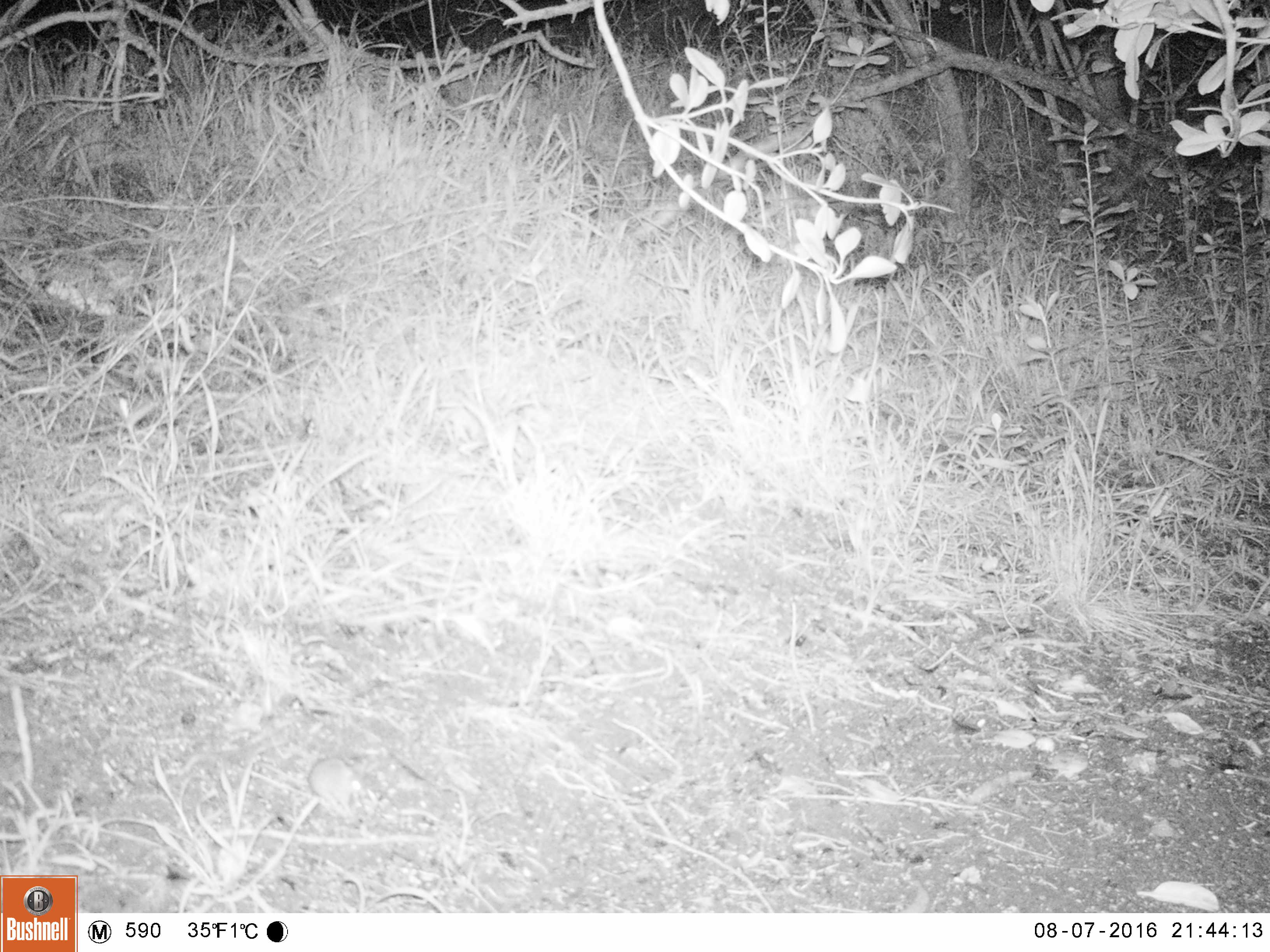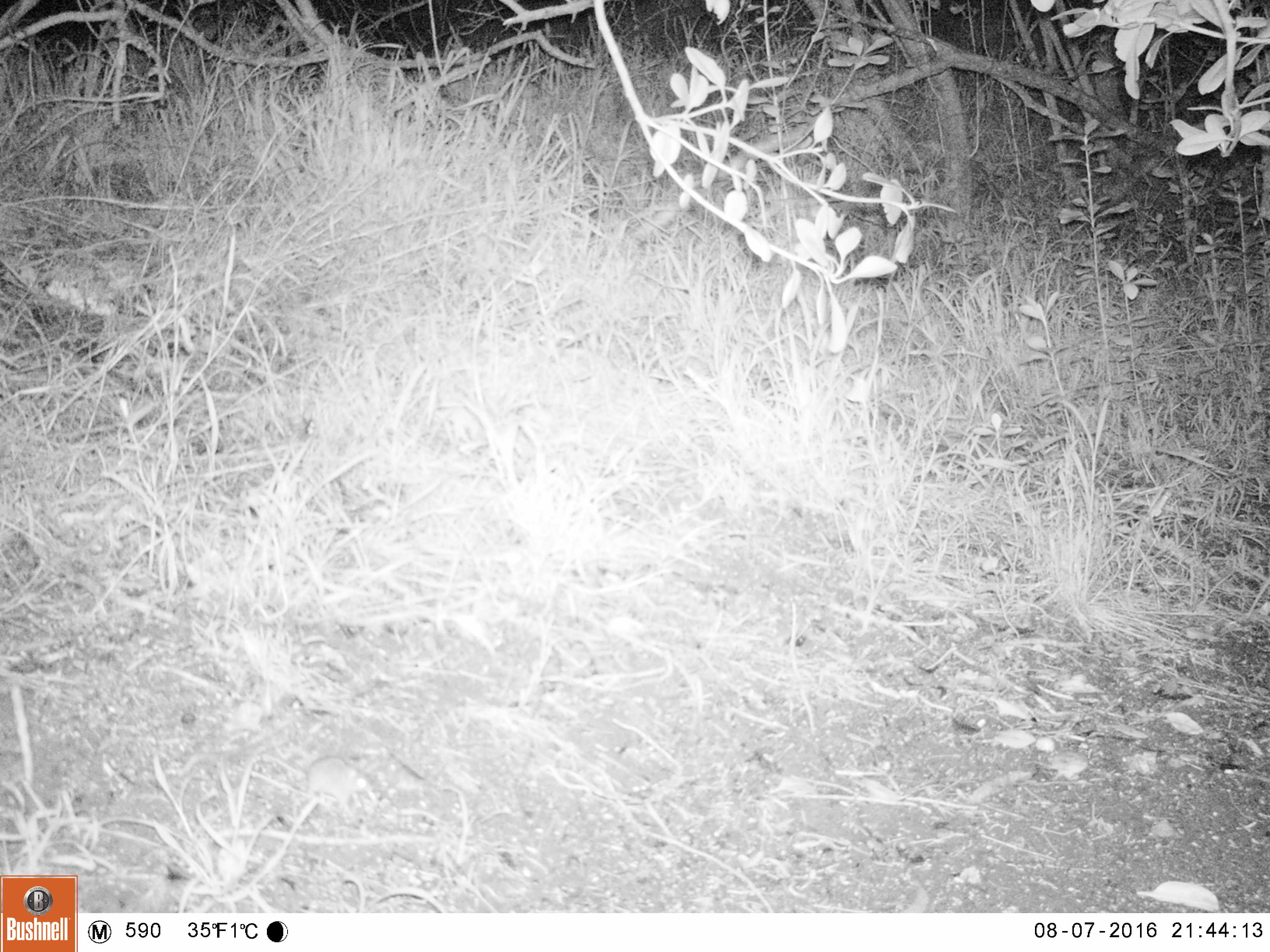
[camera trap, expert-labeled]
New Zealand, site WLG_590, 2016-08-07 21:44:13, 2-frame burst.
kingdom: Animalia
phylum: Chordata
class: Mammalia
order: Rodentia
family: Muridae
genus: Mus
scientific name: Mus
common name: mouse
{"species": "mouse (Mus)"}